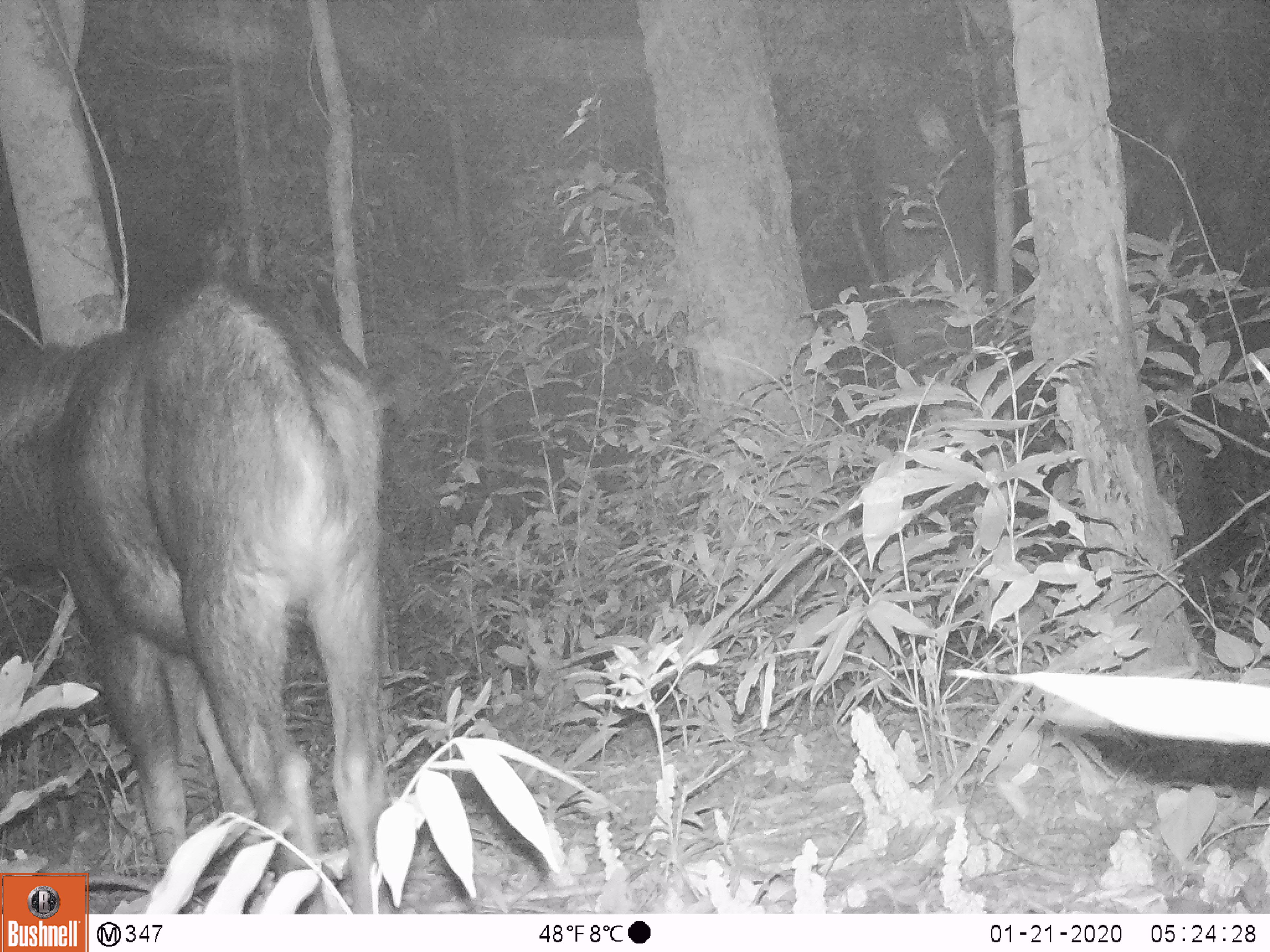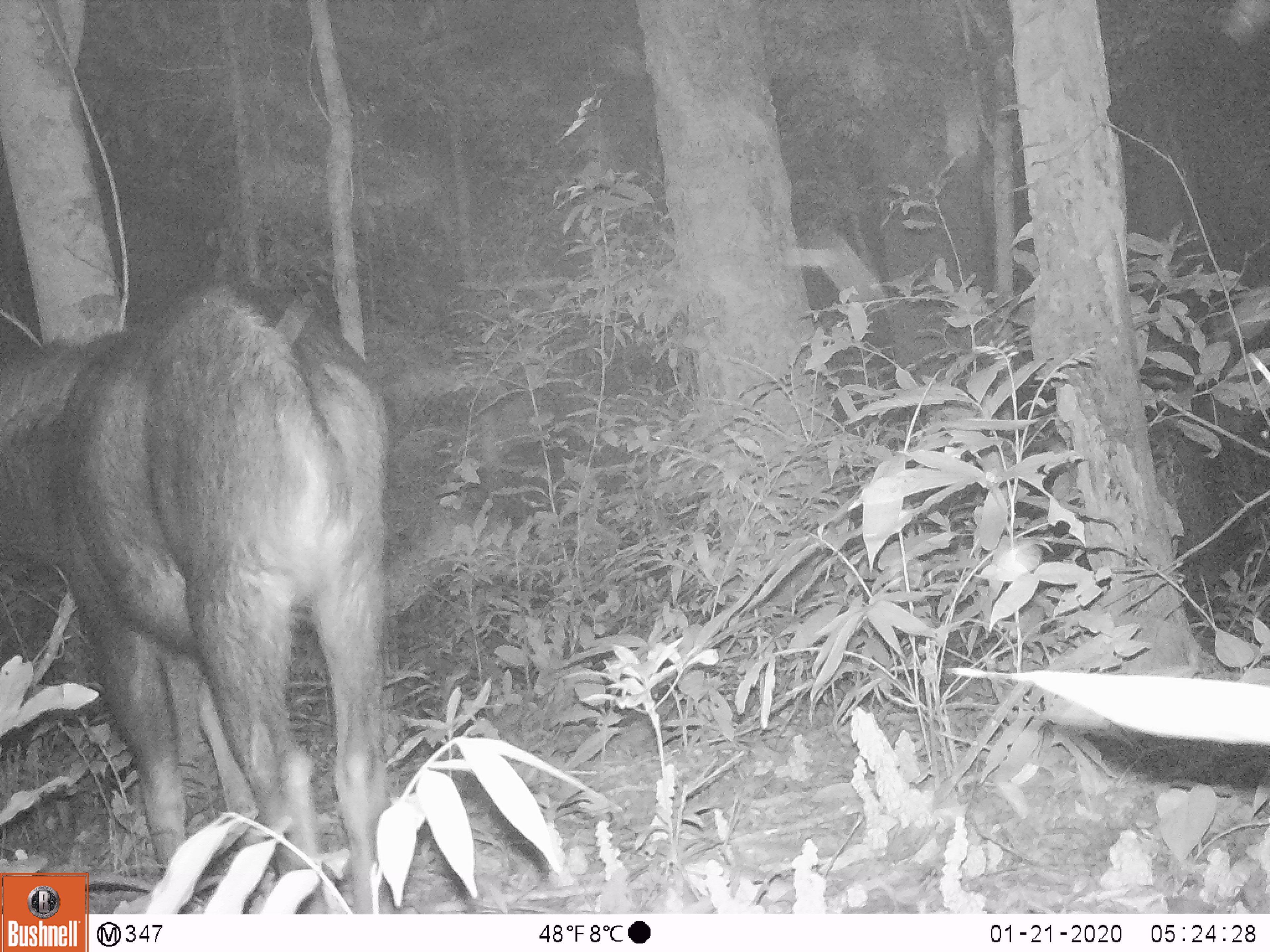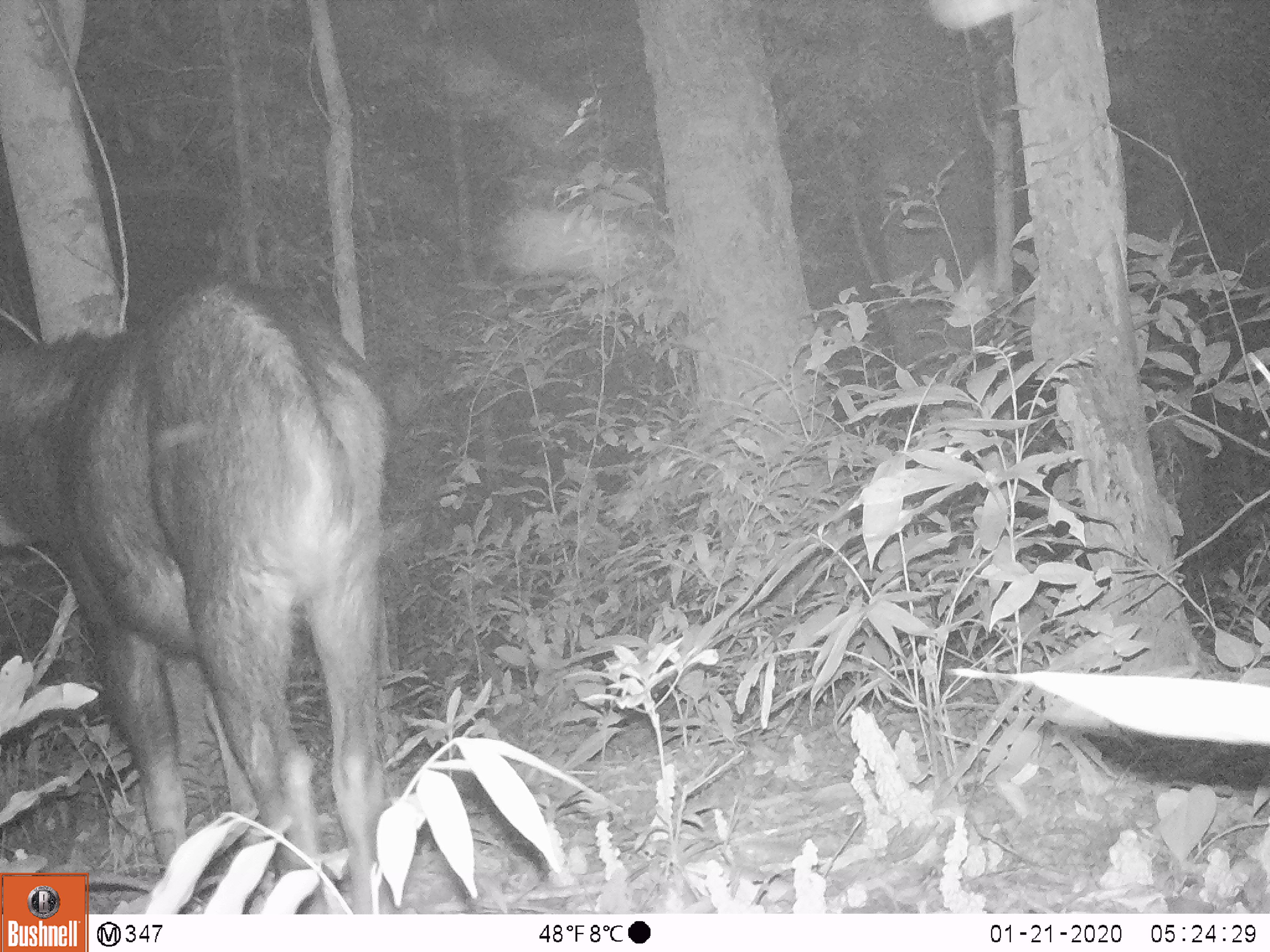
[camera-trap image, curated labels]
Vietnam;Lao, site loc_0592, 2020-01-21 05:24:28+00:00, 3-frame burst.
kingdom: Animalia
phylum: Chordata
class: Mammalia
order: Artiodactyla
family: Bovidae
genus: Capricornis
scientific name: Capricornis sumatraensis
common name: chinese serow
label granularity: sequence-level